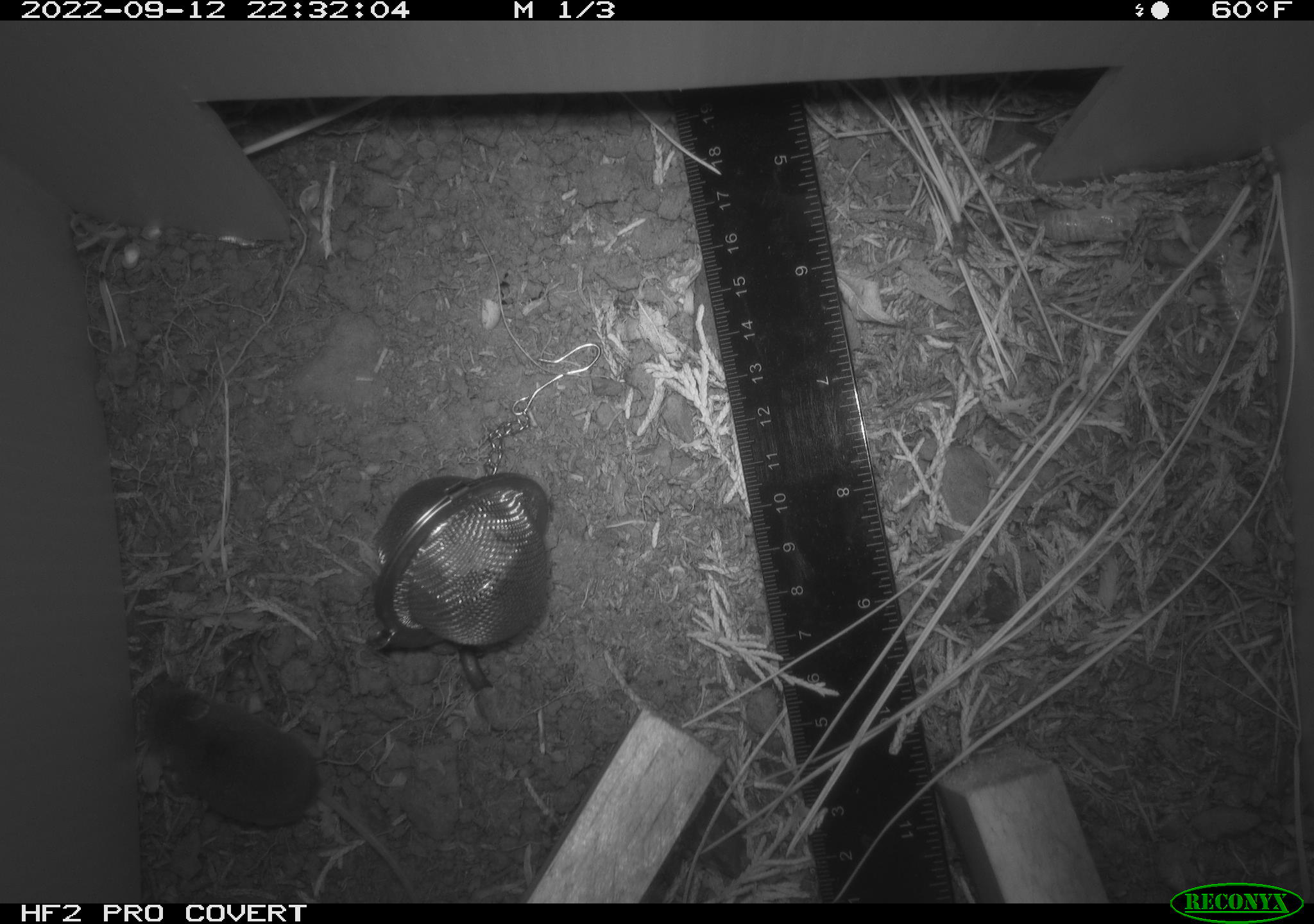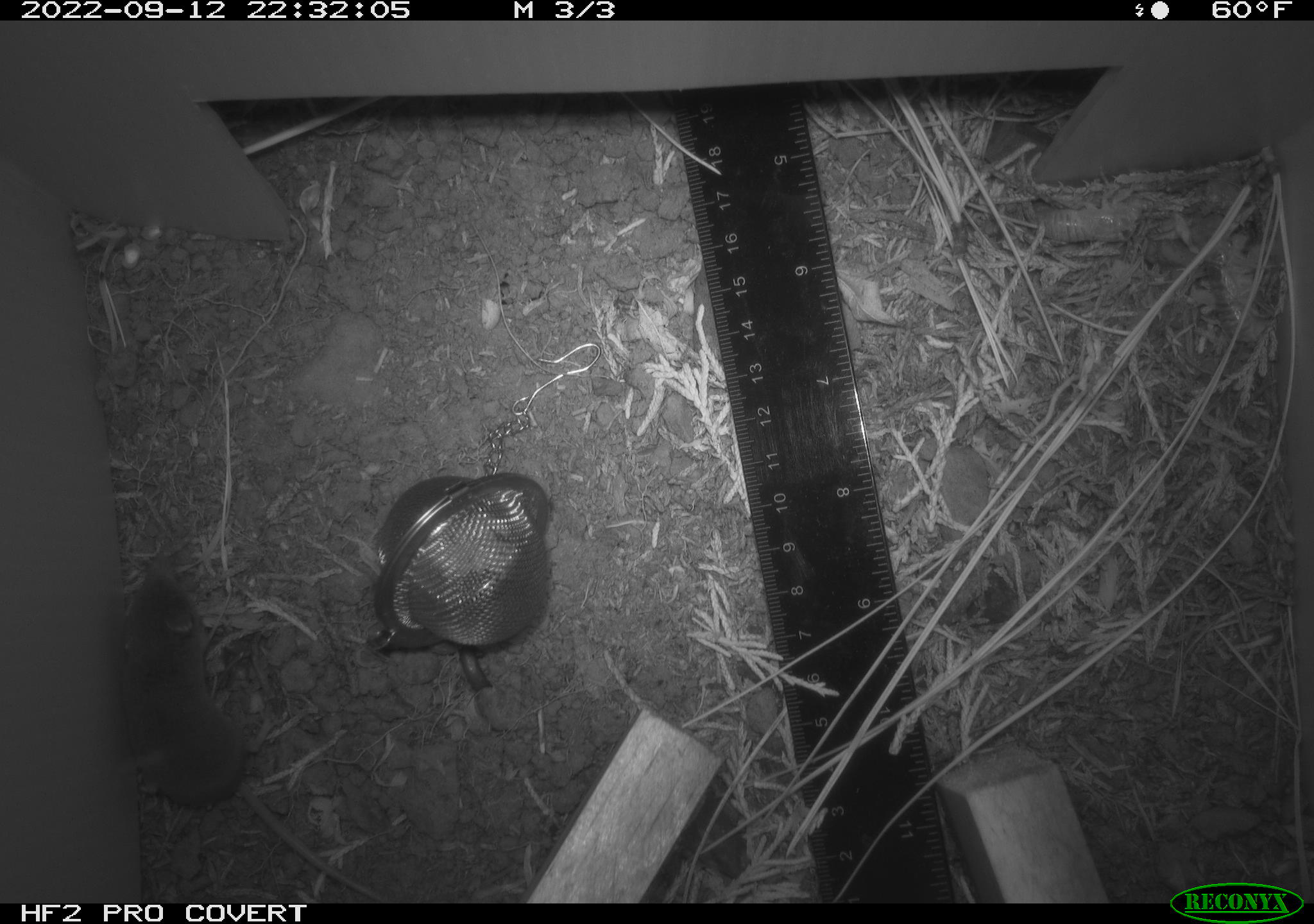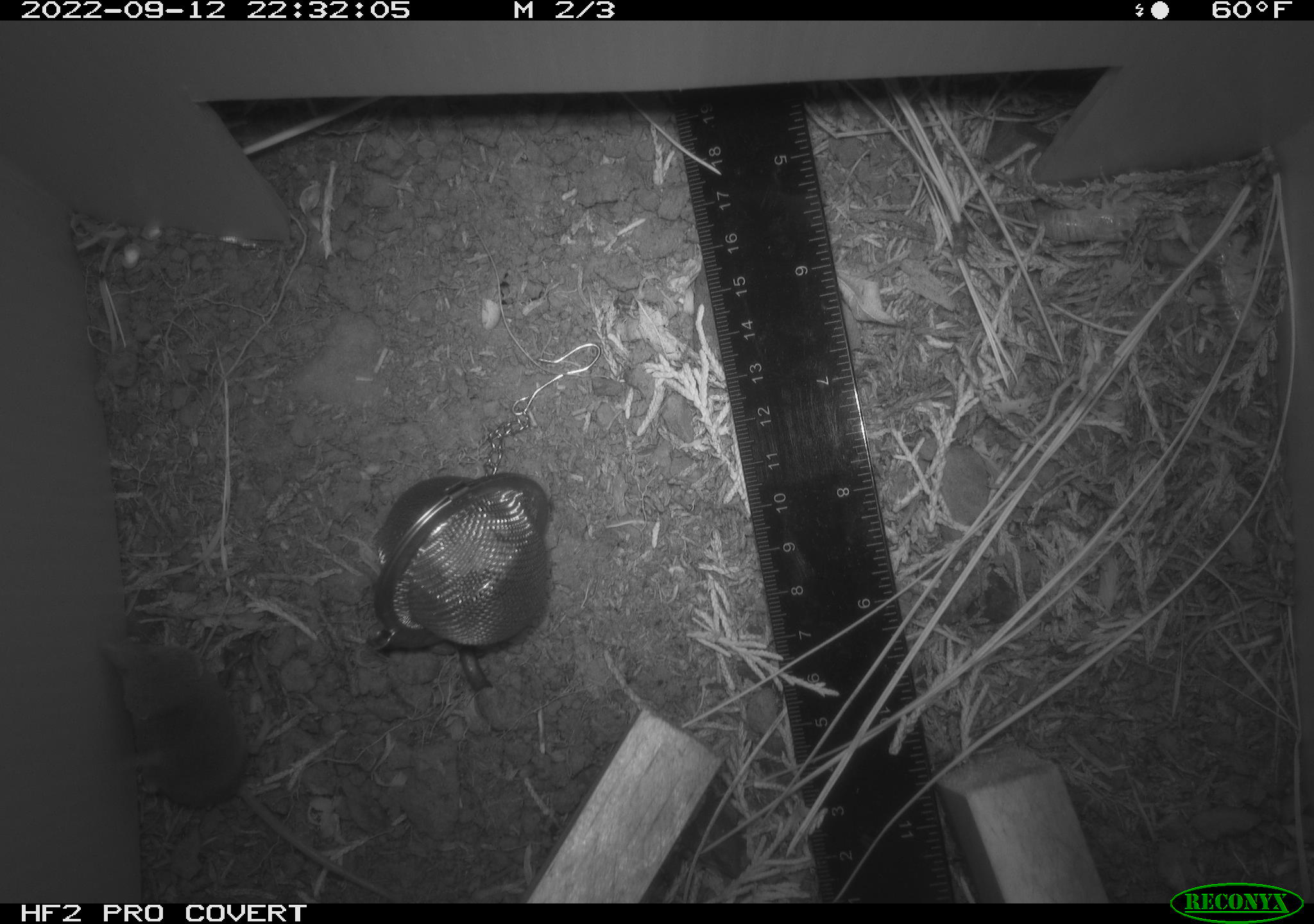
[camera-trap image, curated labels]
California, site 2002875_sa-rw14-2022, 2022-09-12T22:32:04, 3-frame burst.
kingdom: Animalia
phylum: Chordata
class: Mammalia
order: Eulipotyphla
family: Soricidae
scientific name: Soricidae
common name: shrews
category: soricidae family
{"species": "soricidae family (shrews) (Soricidae)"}